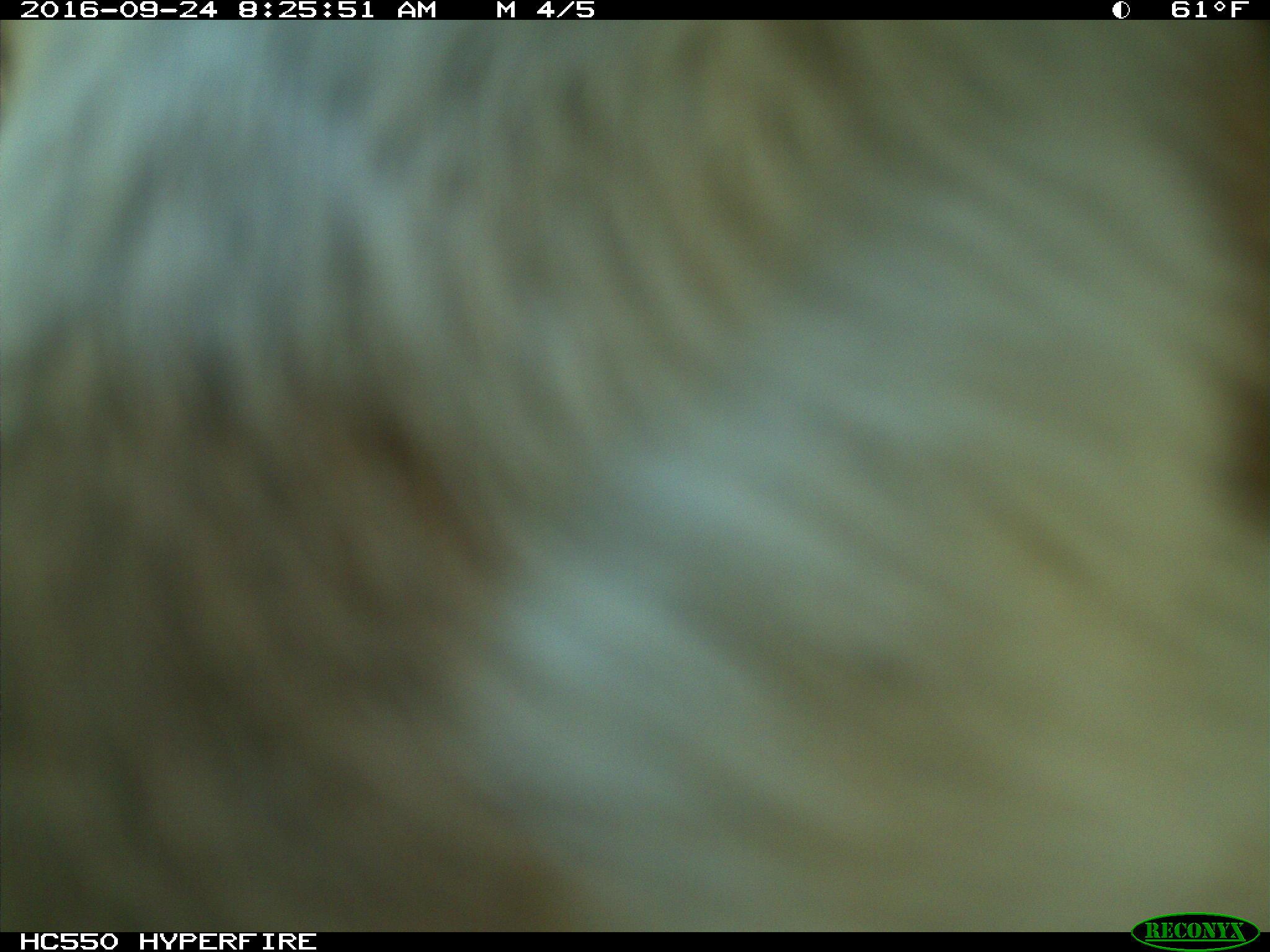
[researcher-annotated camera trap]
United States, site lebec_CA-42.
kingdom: Animalia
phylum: Chordata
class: Mammalia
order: Artiodactyla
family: Bovidae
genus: Bos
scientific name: Bos taurus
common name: domestic cow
Bos taurus (domestic cow).